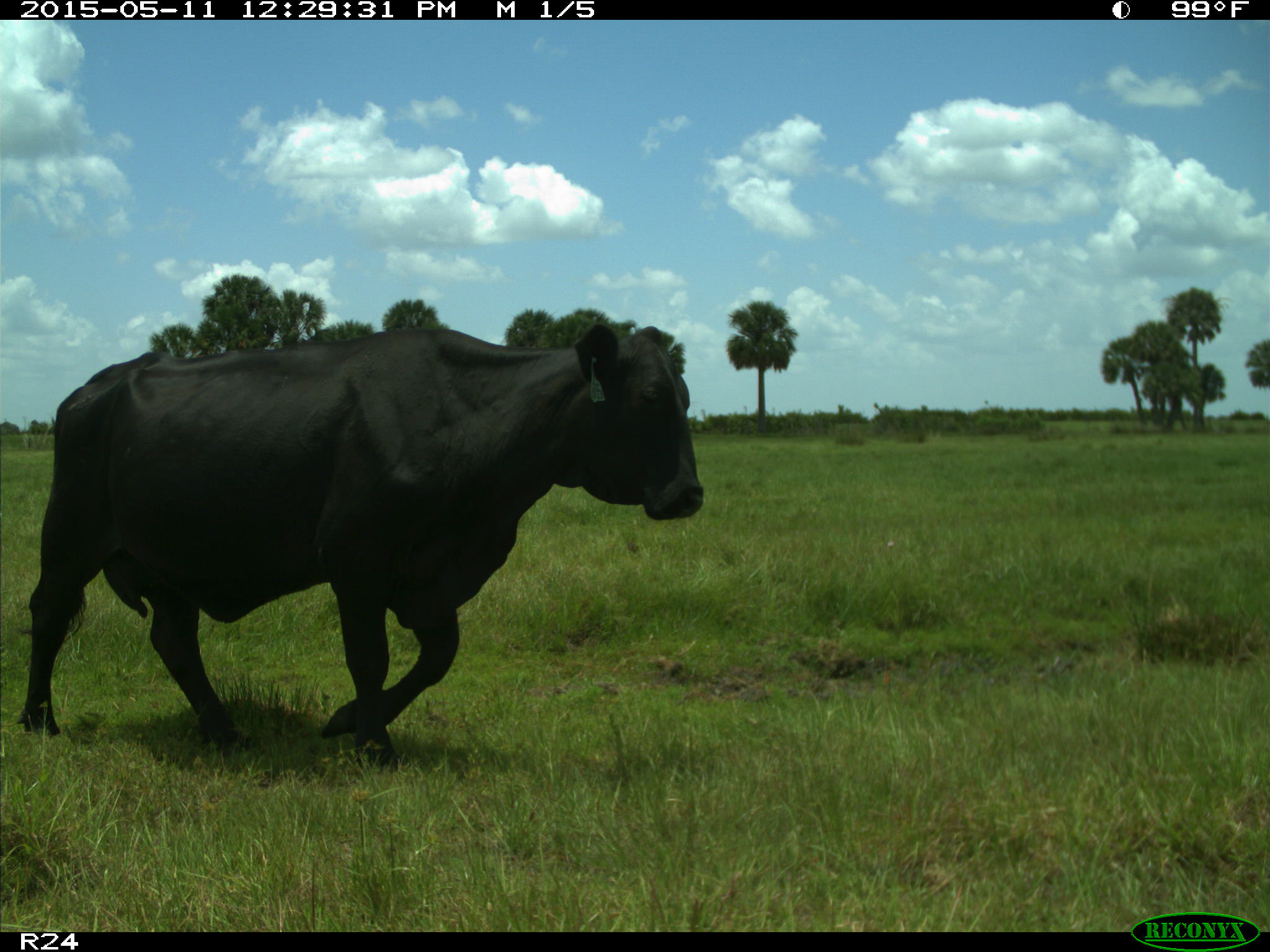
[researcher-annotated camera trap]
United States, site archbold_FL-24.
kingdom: Animalia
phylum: Chordata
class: Mammalia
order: Artiodactyla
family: Bovidae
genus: Bos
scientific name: Bos taurus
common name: domestic cow